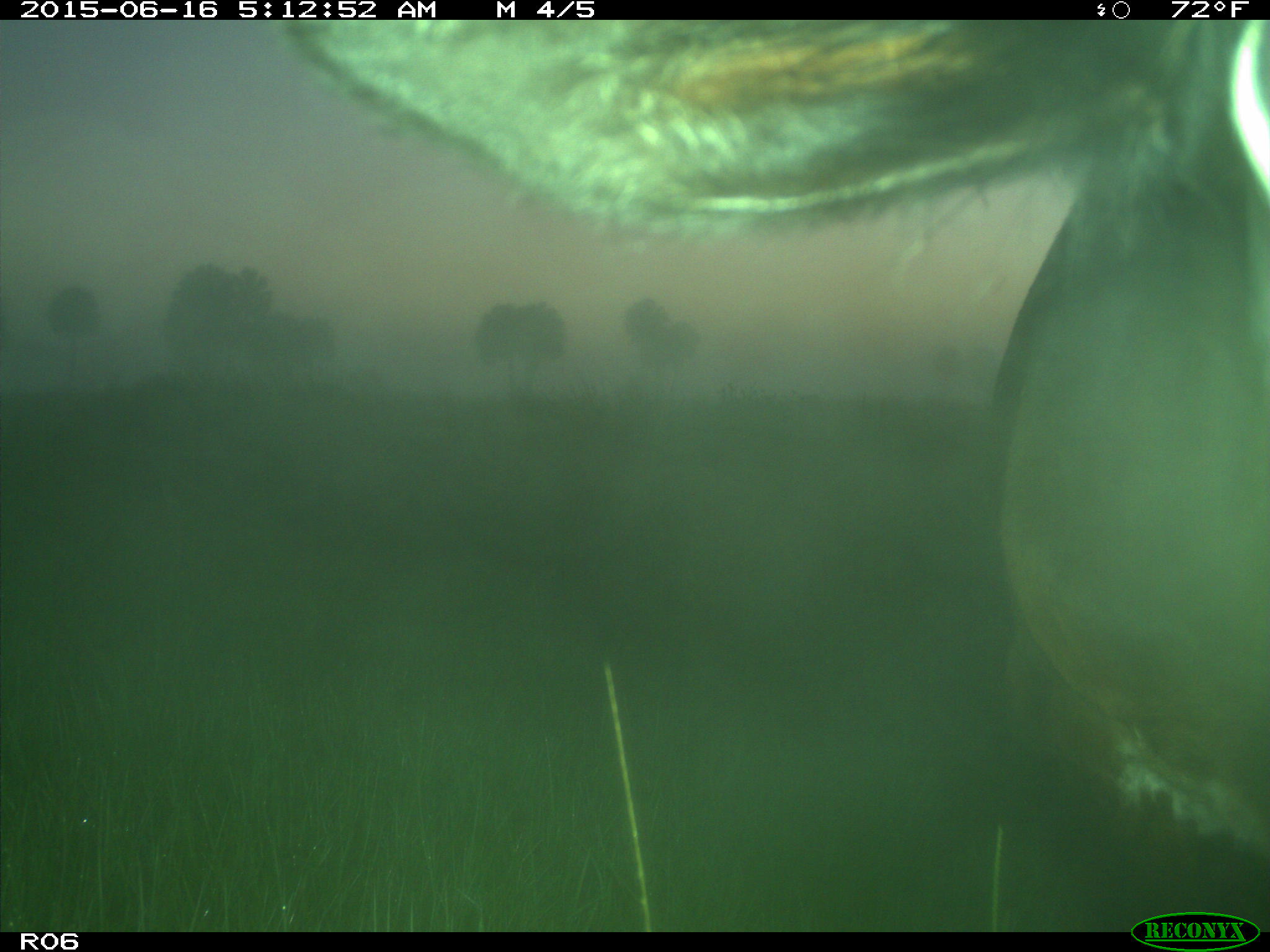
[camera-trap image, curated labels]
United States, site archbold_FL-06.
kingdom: Animalia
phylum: Chordata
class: Mammalia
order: Artiodactyla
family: Bovidae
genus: Bos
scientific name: Bos taurus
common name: domestic cow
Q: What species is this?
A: Bos taurus (domestic cow).